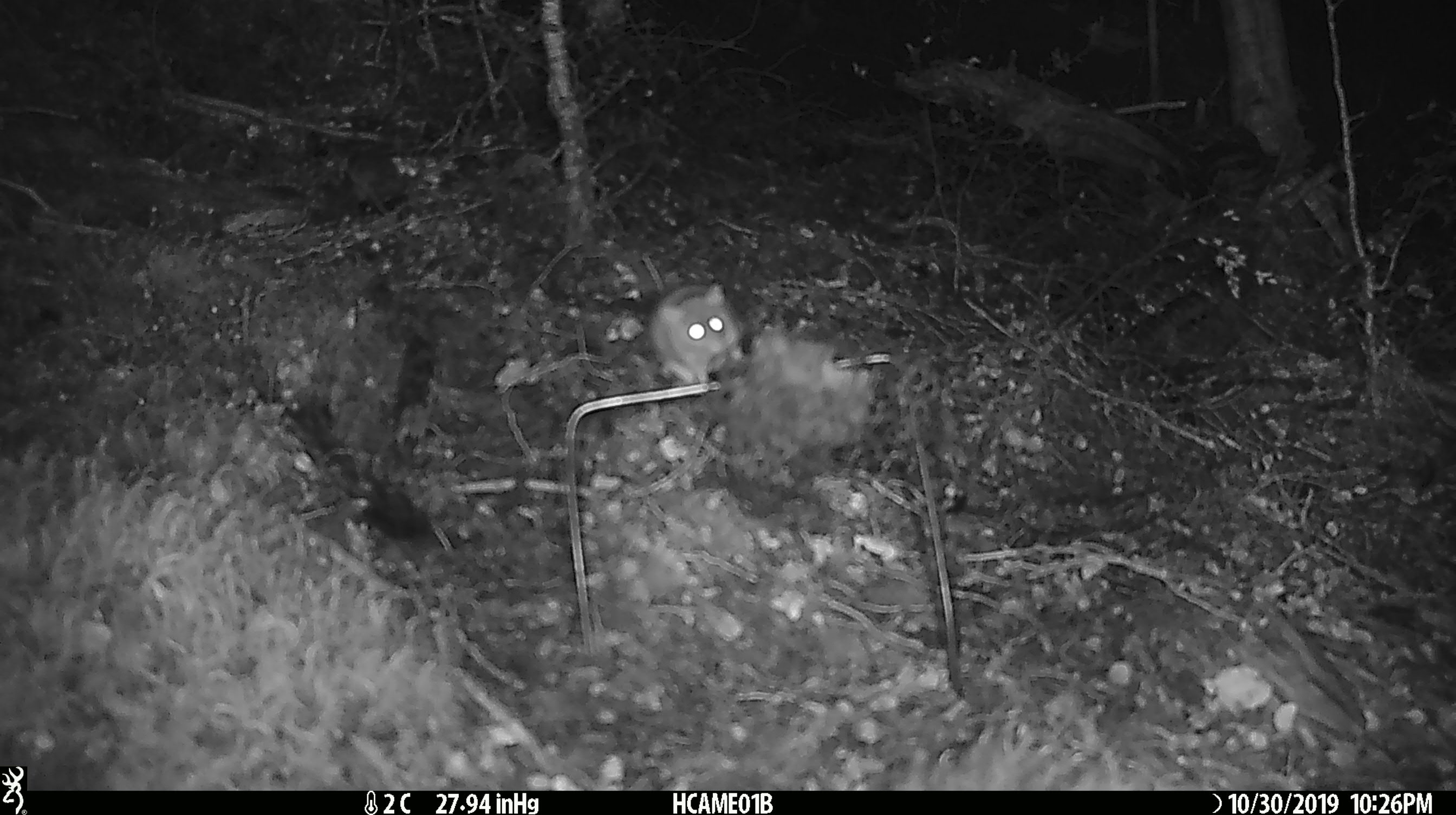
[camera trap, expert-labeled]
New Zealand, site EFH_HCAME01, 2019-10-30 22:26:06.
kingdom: Animalia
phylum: Chordata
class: Mammalia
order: Rodentia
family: Muridae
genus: Mus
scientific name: Mus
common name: mouse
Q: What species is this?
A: Mouse (Mus).